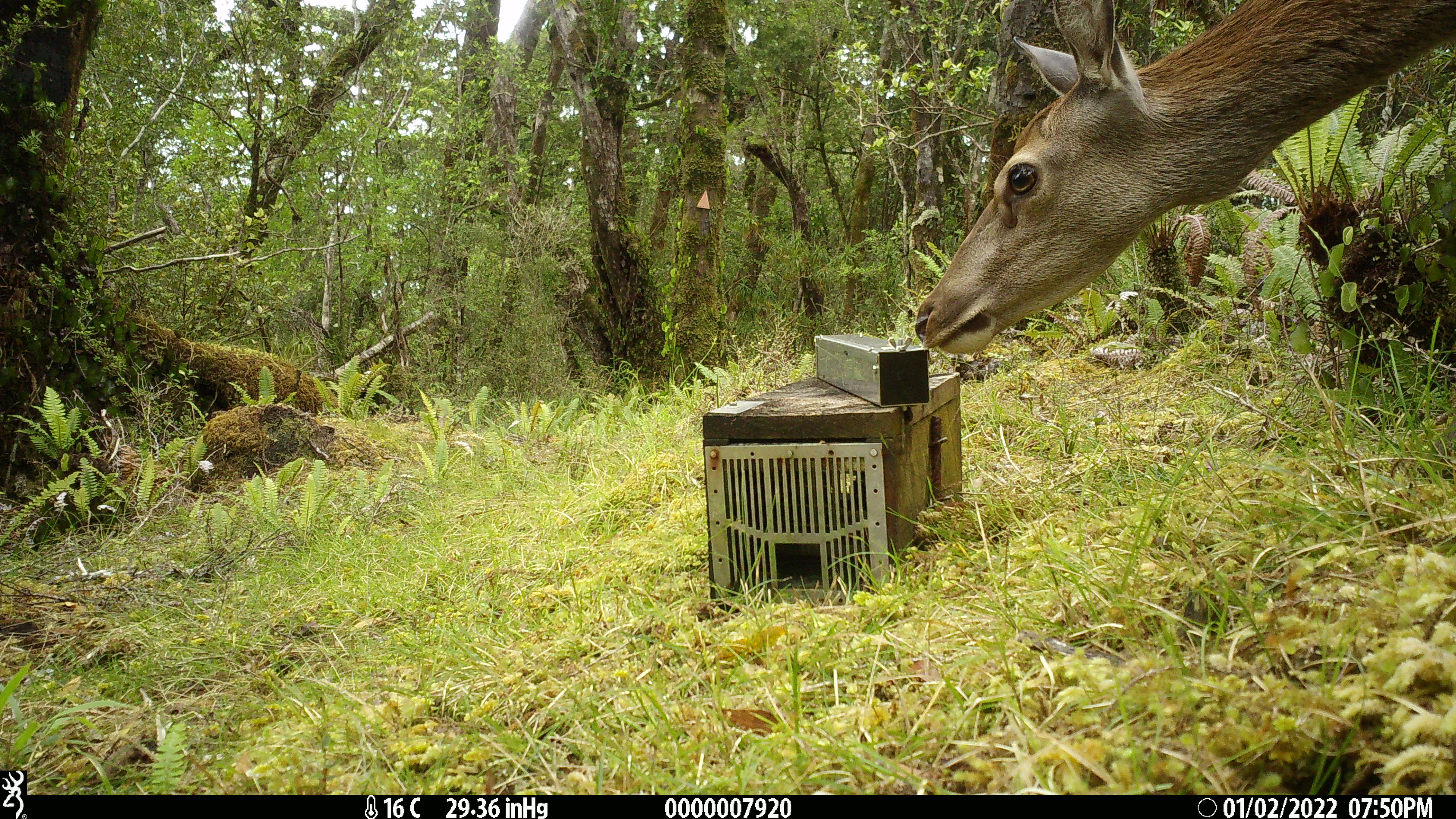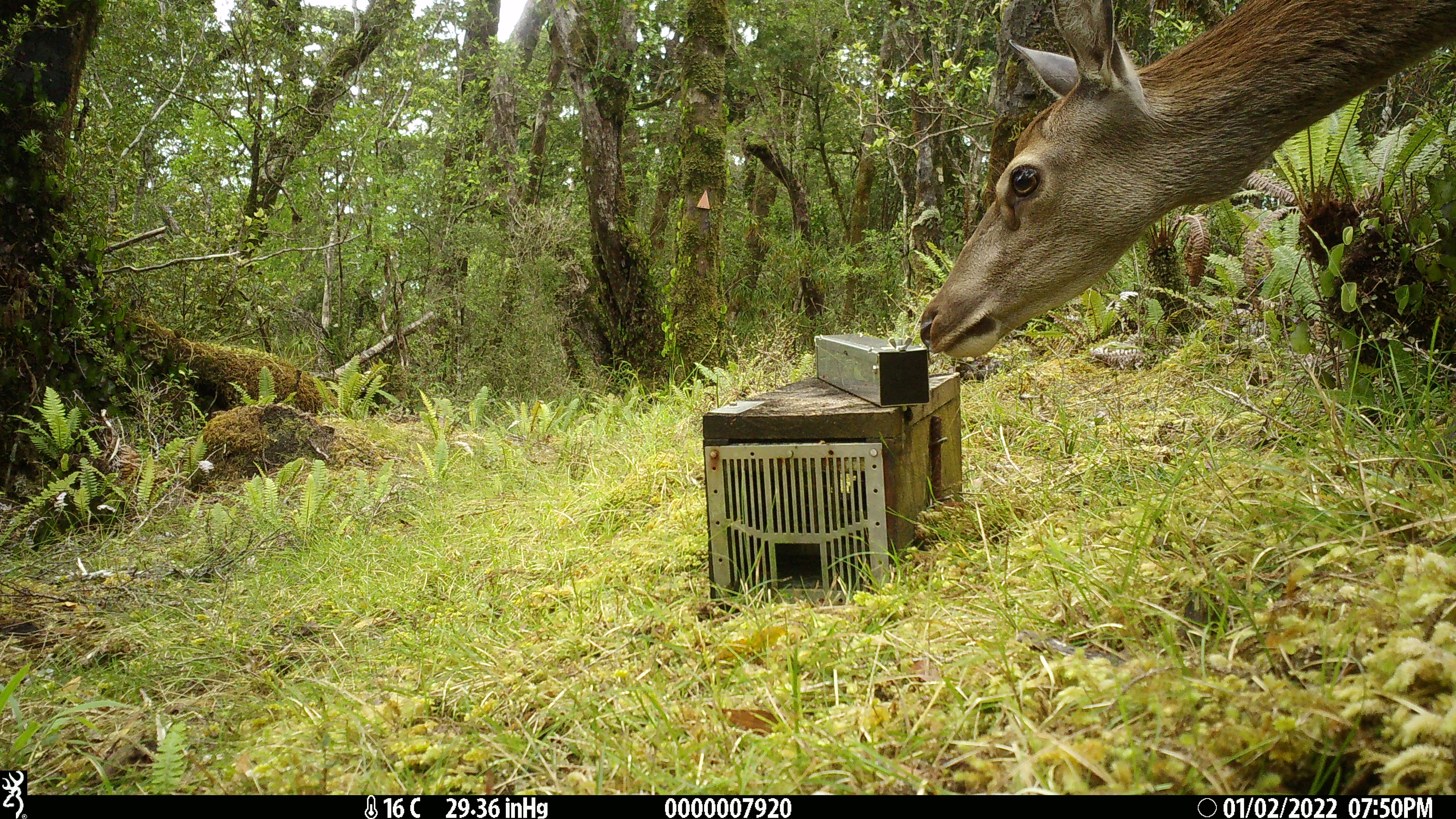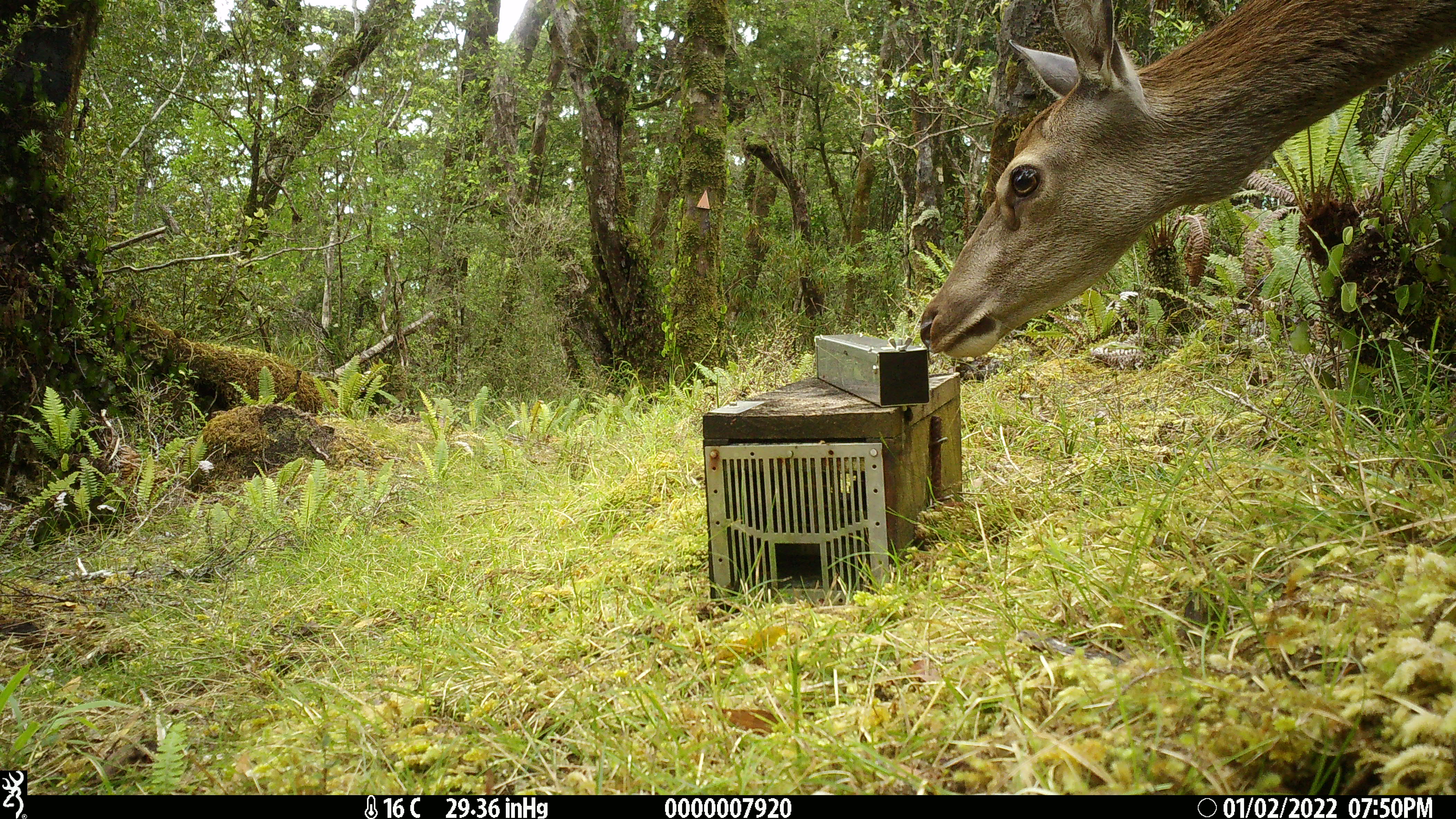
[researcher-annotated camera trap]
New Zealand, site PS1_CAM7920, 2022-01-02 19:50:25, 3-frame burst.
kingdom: Animalia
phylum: Chordata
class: Mammalia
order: Artiodactyla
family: Cervidae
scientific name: Cervidae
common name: deer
Deer (Cervidae).